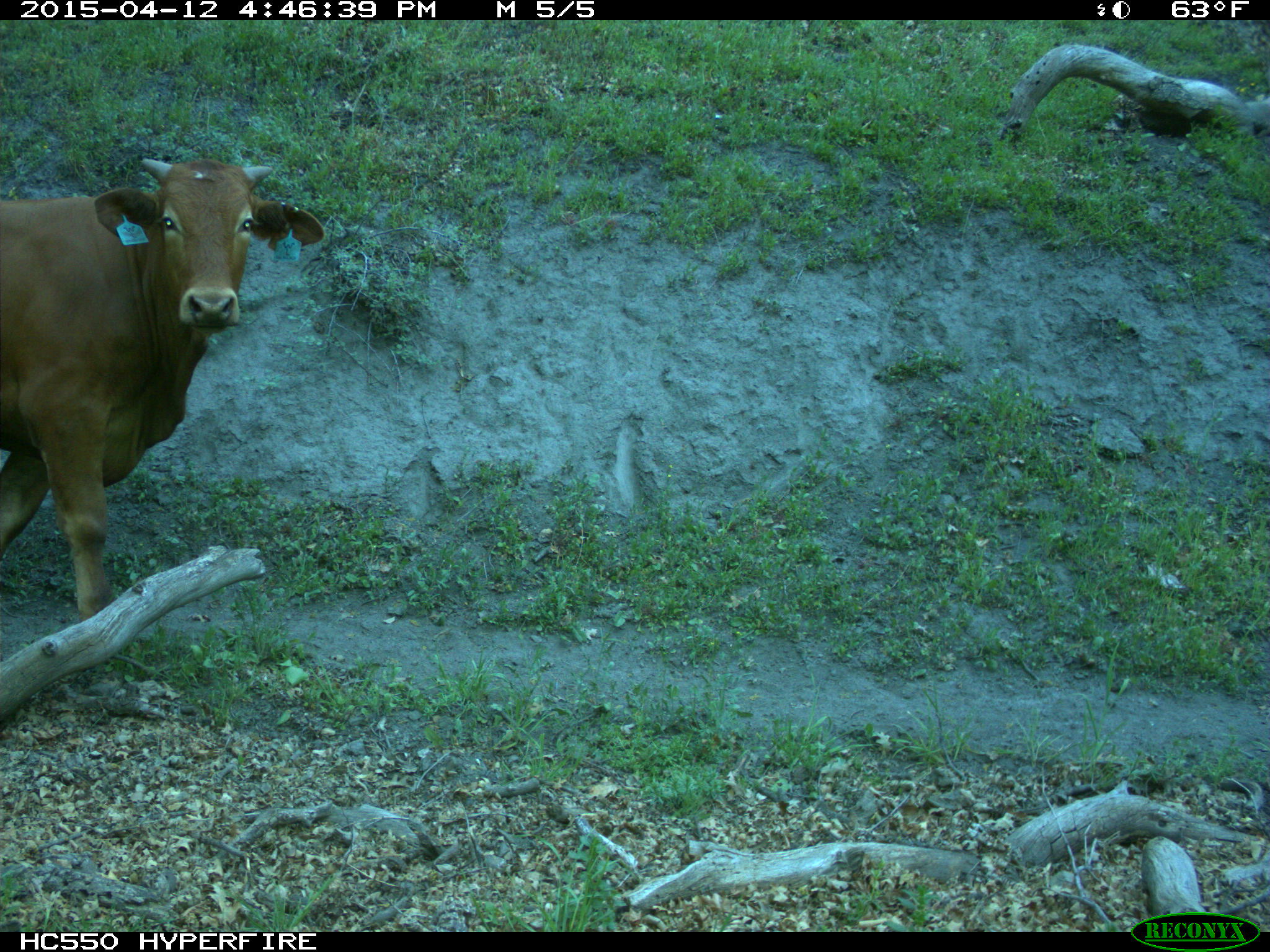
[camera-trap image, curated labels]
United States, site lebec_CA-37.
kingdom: Animalia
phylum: Chordata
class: Mammalia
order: Artiodactyla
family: Bovidae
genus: Bos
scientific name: Bos taurus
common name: domestic cow